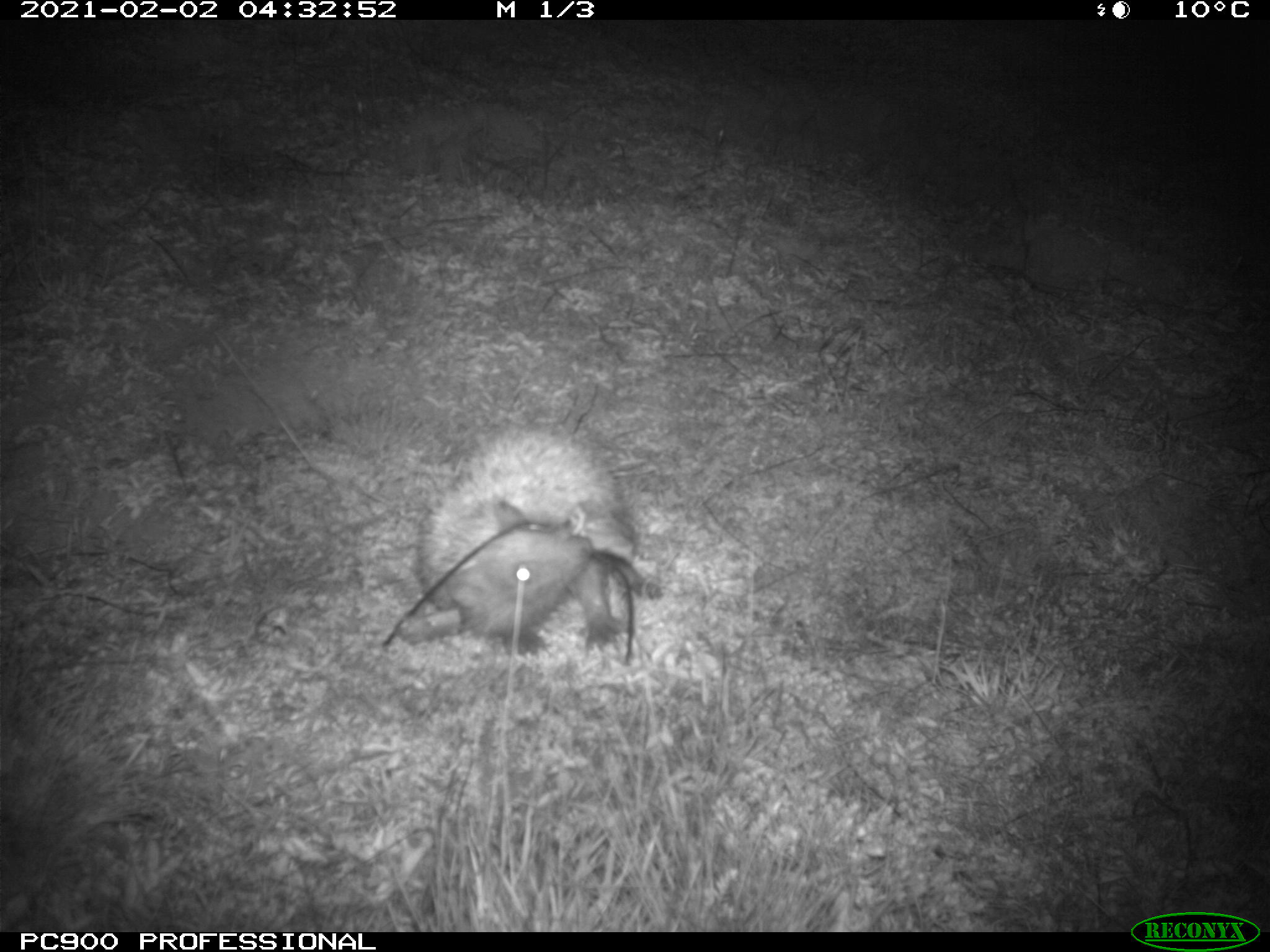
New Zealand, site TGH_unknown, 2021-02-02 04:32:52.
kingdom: Animalia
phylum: Chordata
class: Mammalia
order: Eulipotyphla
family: Erinaceidae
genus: Erinaceus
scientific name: Erinaceus europaeus europaeus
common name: european hedgehog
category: hedgehog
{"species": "hedgehog (european hedgehog) (Erinaceus europaeus europaeus)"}